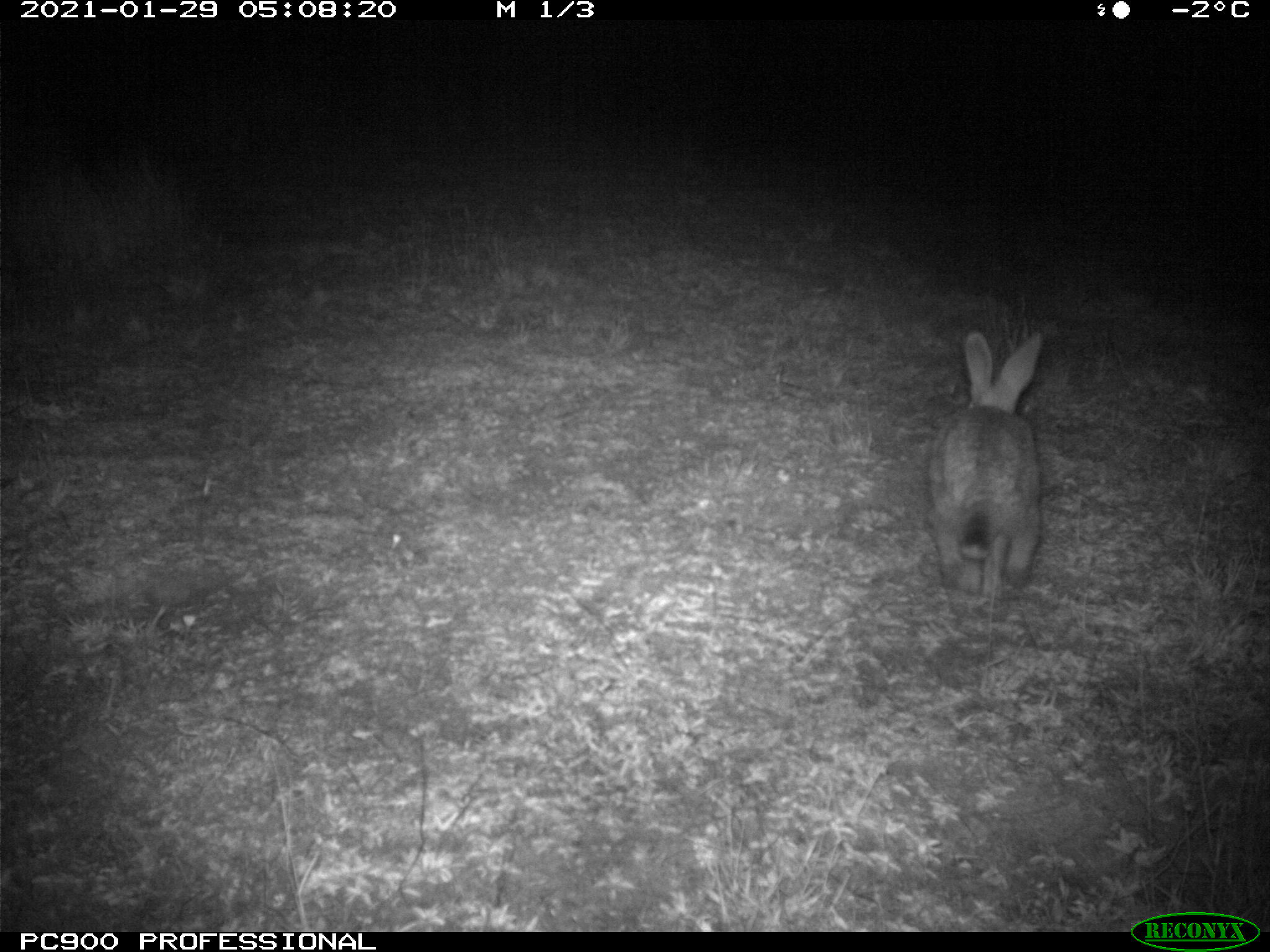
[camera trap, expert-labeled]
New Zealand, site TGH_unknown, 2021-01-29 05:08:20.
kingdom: Animalia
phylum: Chordata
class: Mammalia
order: Lagomorpha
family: Leporidae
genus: Oryctolagus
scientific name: Oryctolagus cuniculus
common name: european rabbit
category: rabbit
Rabbit (european rabbit) (Oryctolagus cuniculus).